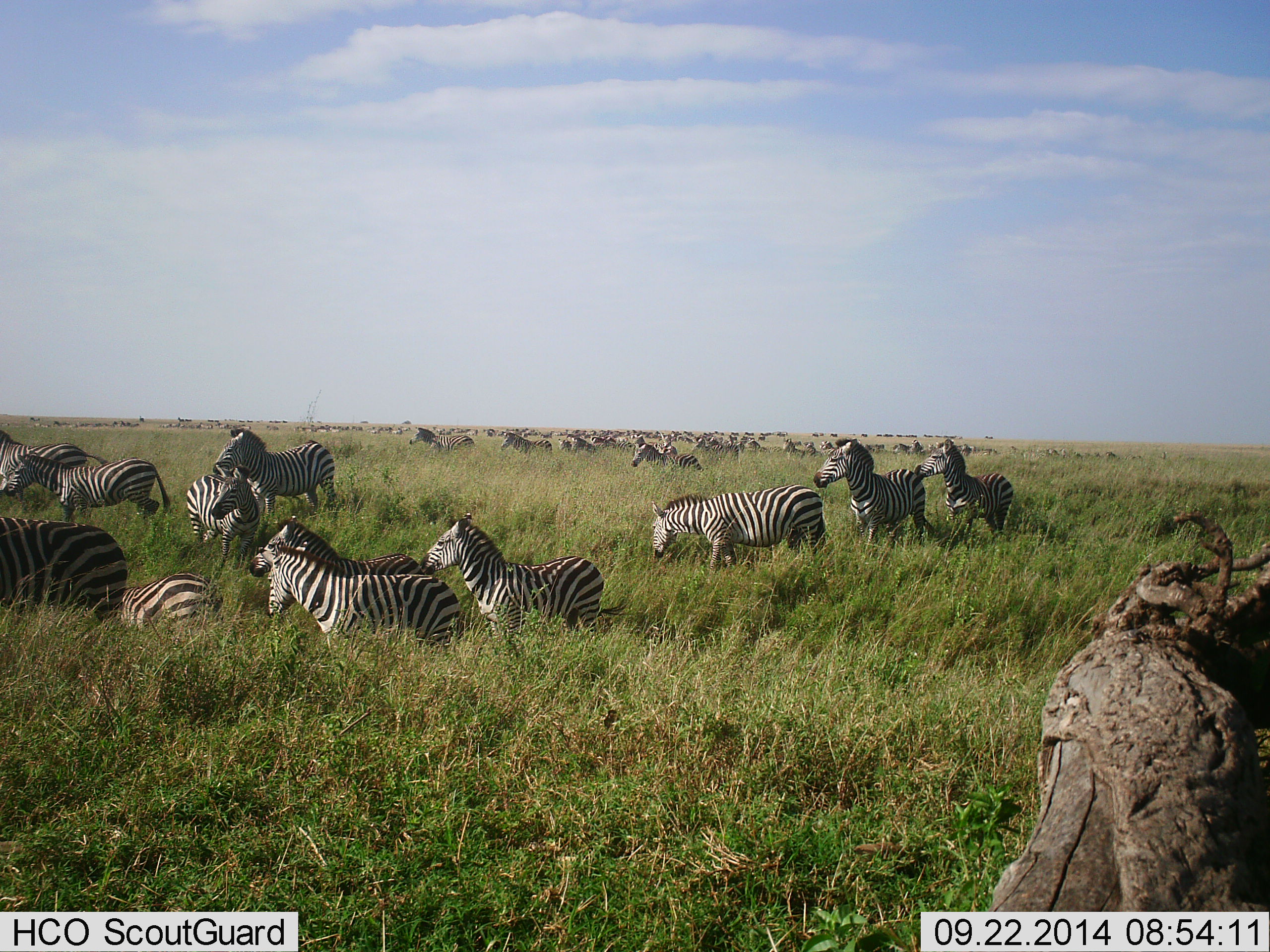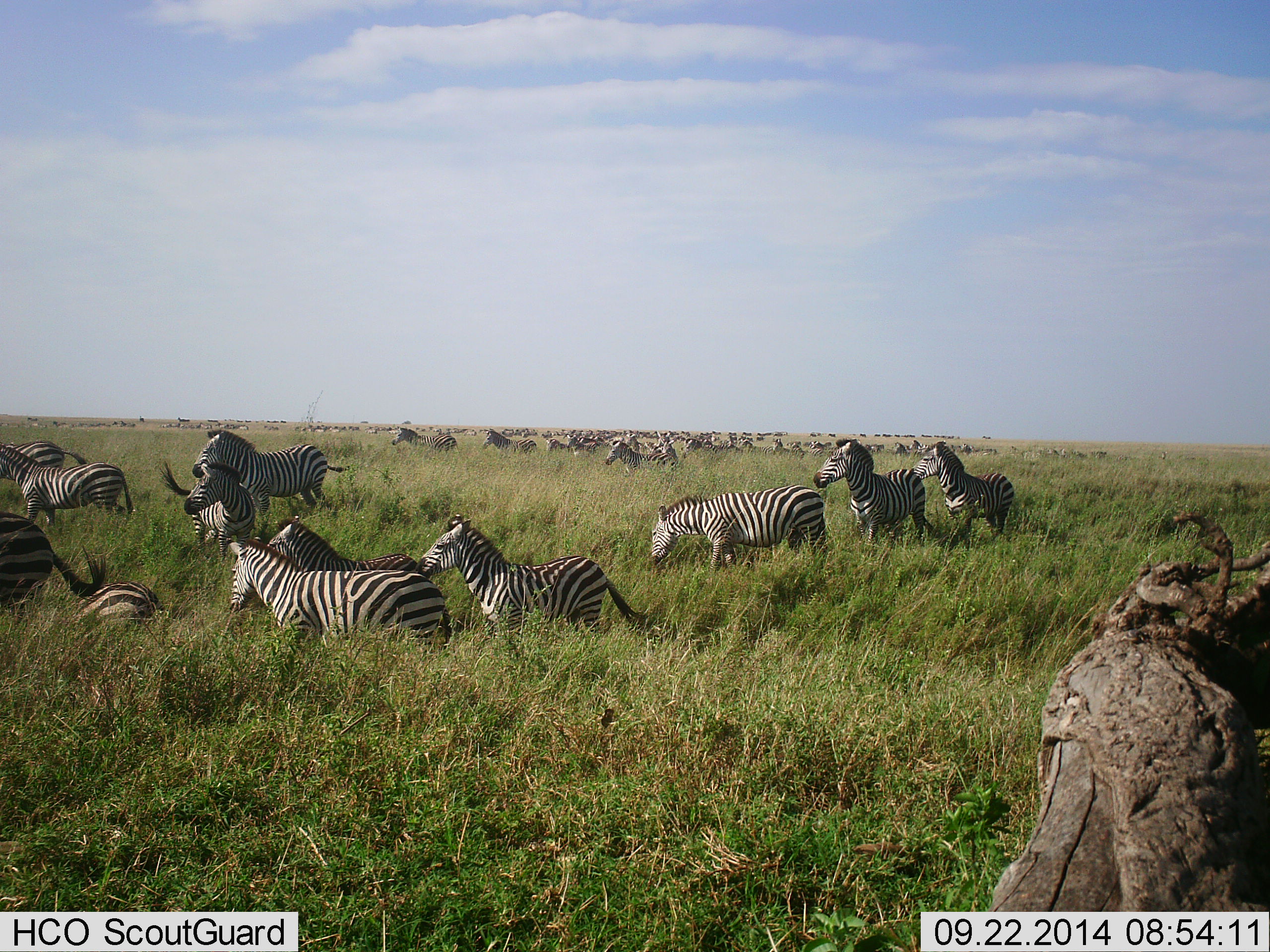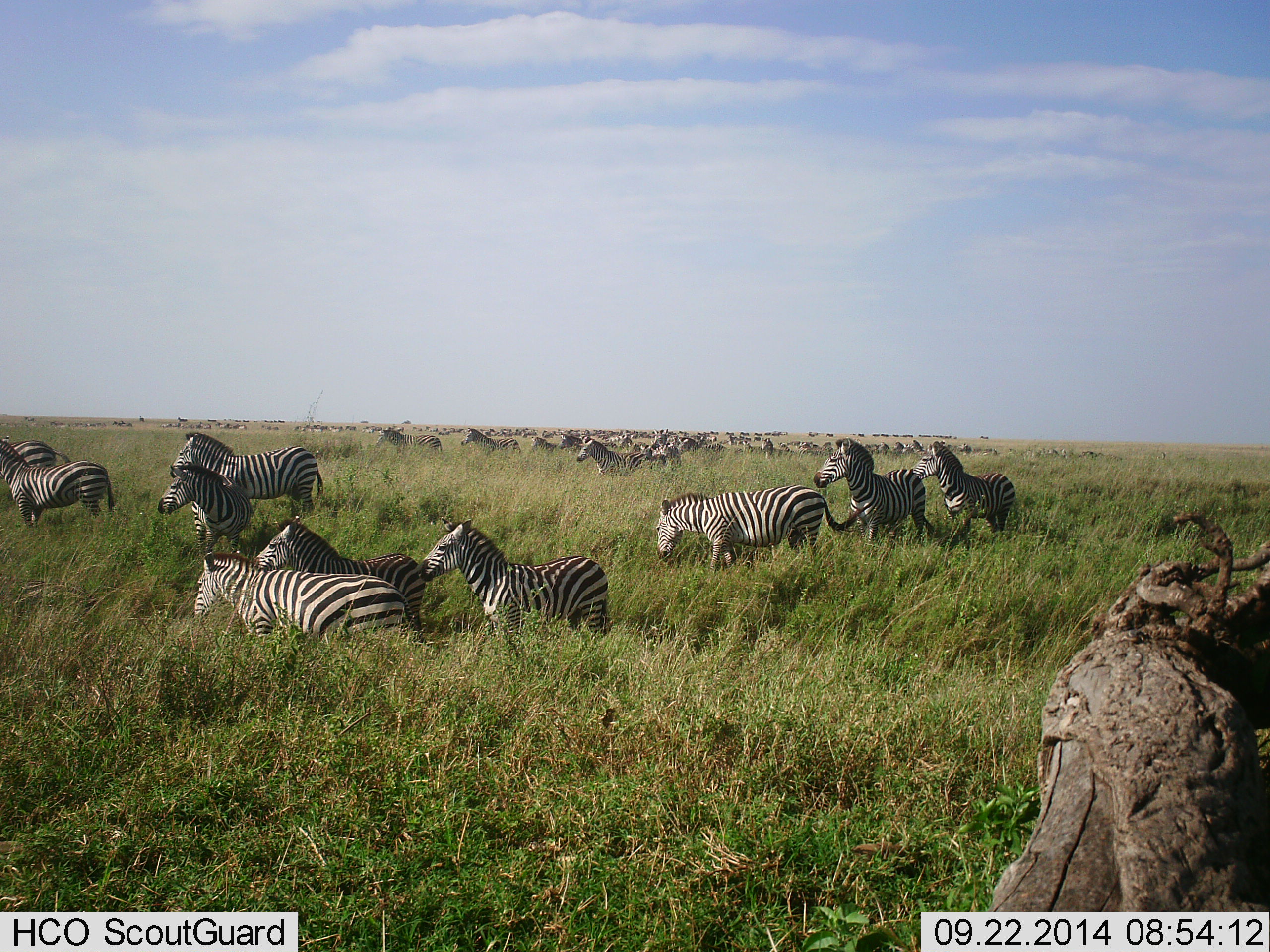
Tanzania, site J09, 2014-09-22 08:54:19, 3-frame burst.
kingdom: Animalia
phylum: Chordata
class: Mammalia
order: Perissodactyla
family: Equidae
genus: Equus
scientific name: Equus quagga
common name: plains zebra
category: zebra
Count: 51+.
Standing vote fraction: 40%.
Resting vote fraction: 20%.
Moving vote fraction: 90%.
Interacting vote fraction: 10%.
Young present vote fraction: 0%.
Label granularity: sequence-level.